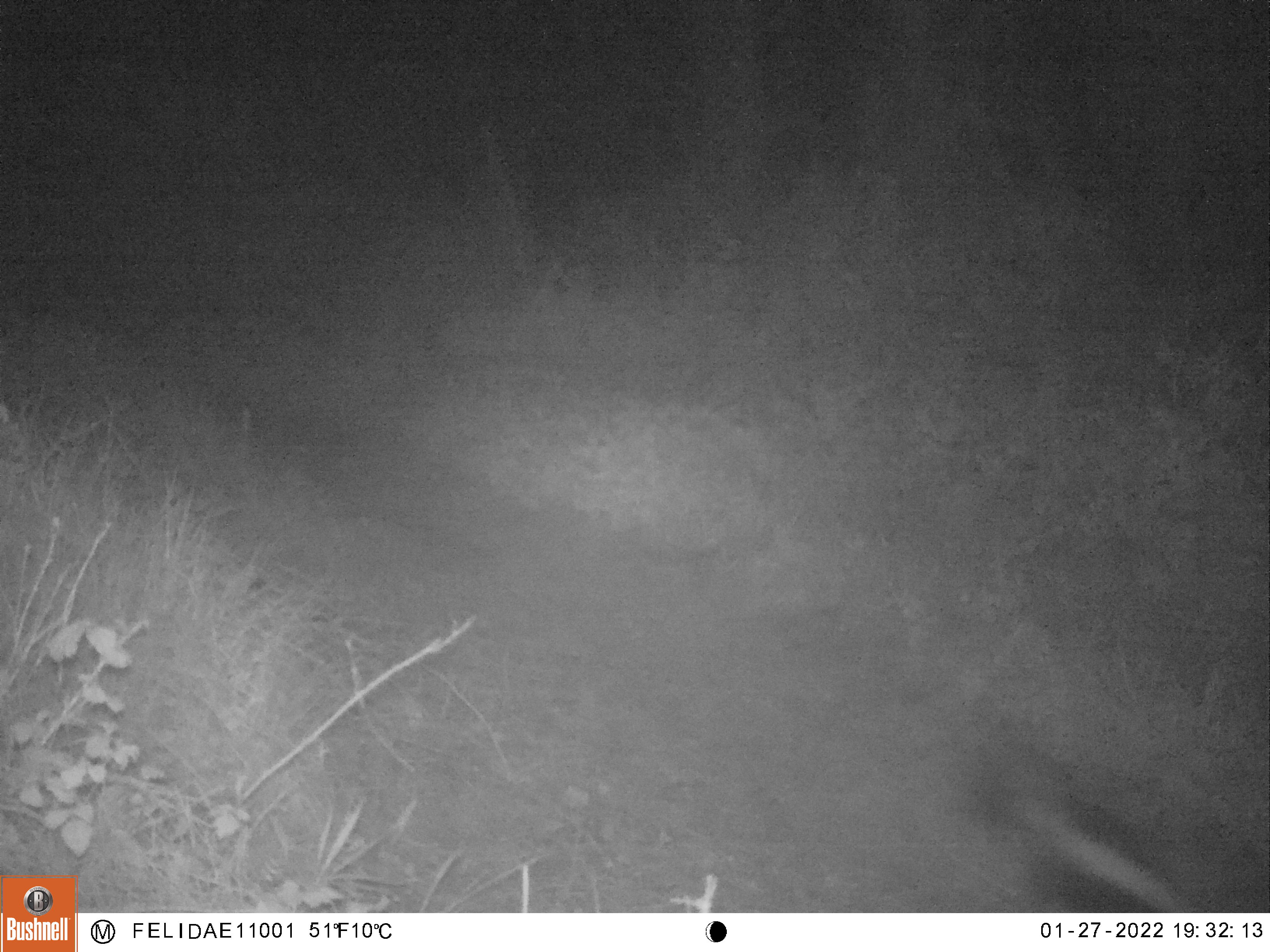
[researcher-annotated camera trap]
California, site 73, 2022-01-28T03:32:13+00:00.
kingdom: Animalia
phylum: Chordata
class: Mammalia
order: Carnivora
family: Mephitidae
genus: Mephitis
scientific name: Mephitis mephitis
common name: striped skunk